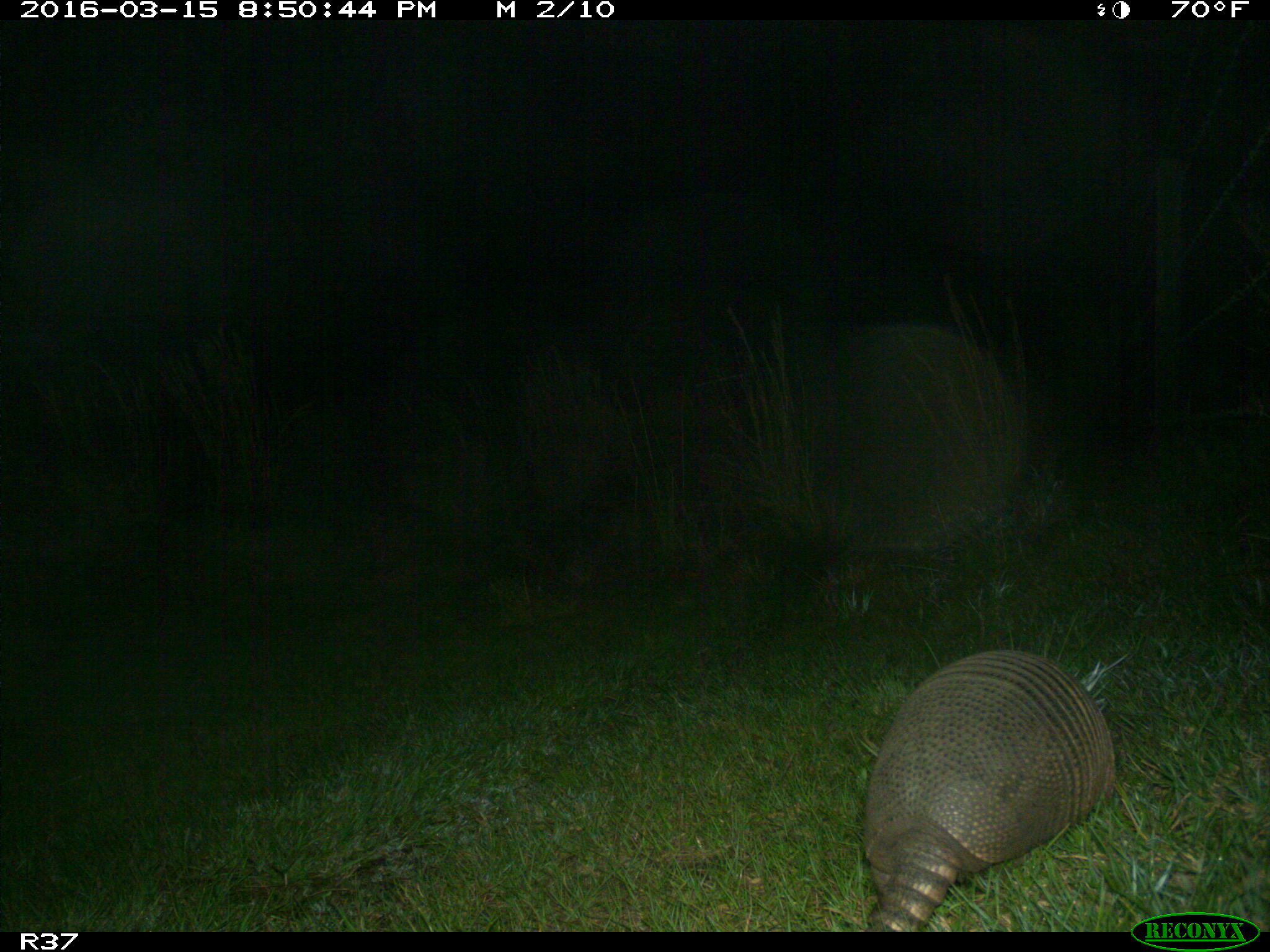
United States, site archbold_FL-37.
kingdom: Animalia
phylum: Chordata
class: Mammalia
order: Cingulata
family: Dasypodidae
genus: Dasypus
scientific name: Dasypus novemcinctus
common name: nine-banded armadillo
Dasypus novemcinctus (nine-banded armadillo).